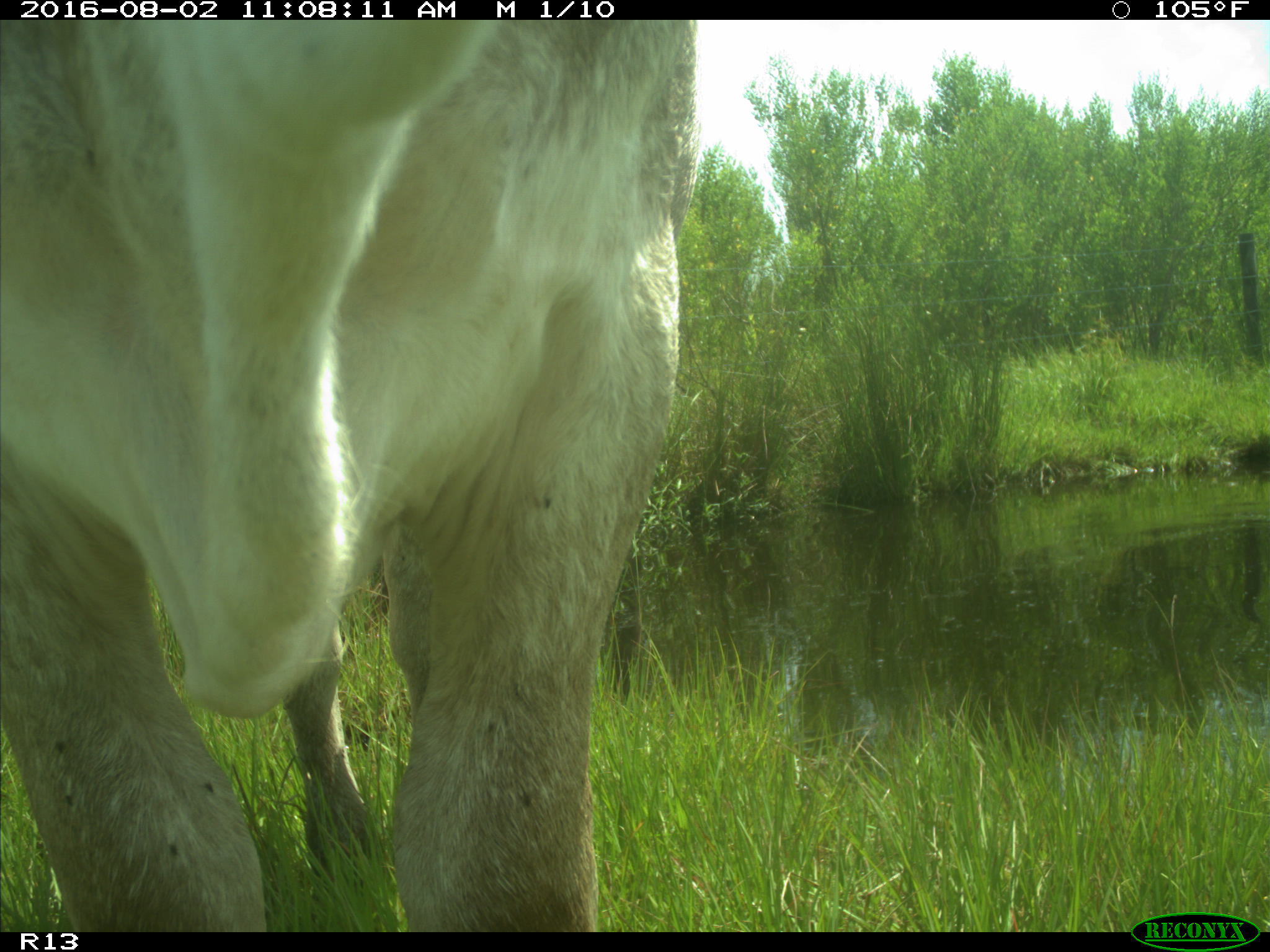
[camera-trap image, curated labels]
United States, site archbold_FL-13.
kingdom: Animalia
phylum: Chordata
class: Mammalia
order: Artiodactyla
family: Bovidae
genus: Bos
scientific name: Bos taurus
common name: domestic cow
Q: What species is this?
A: Bos taurus (domestic cow).